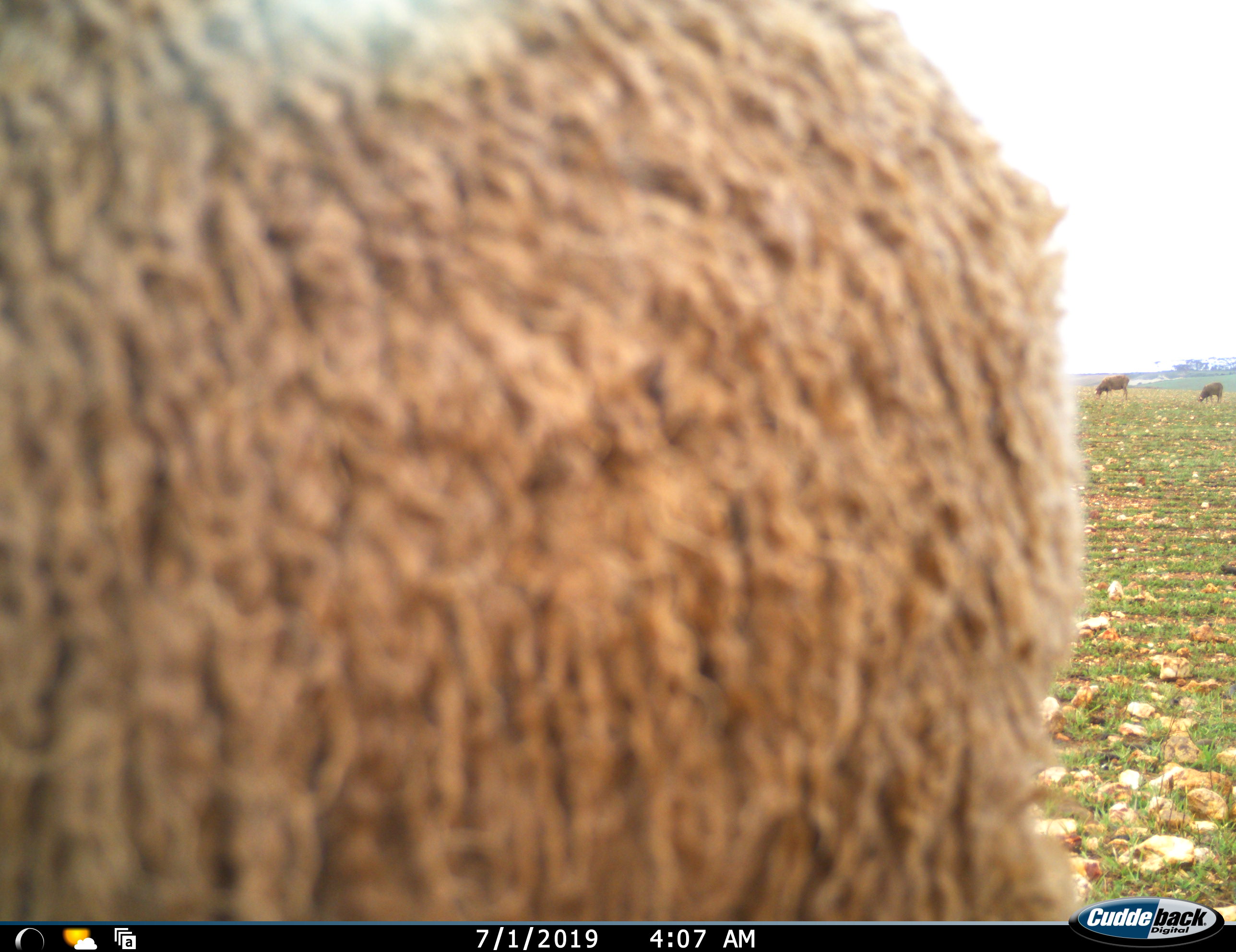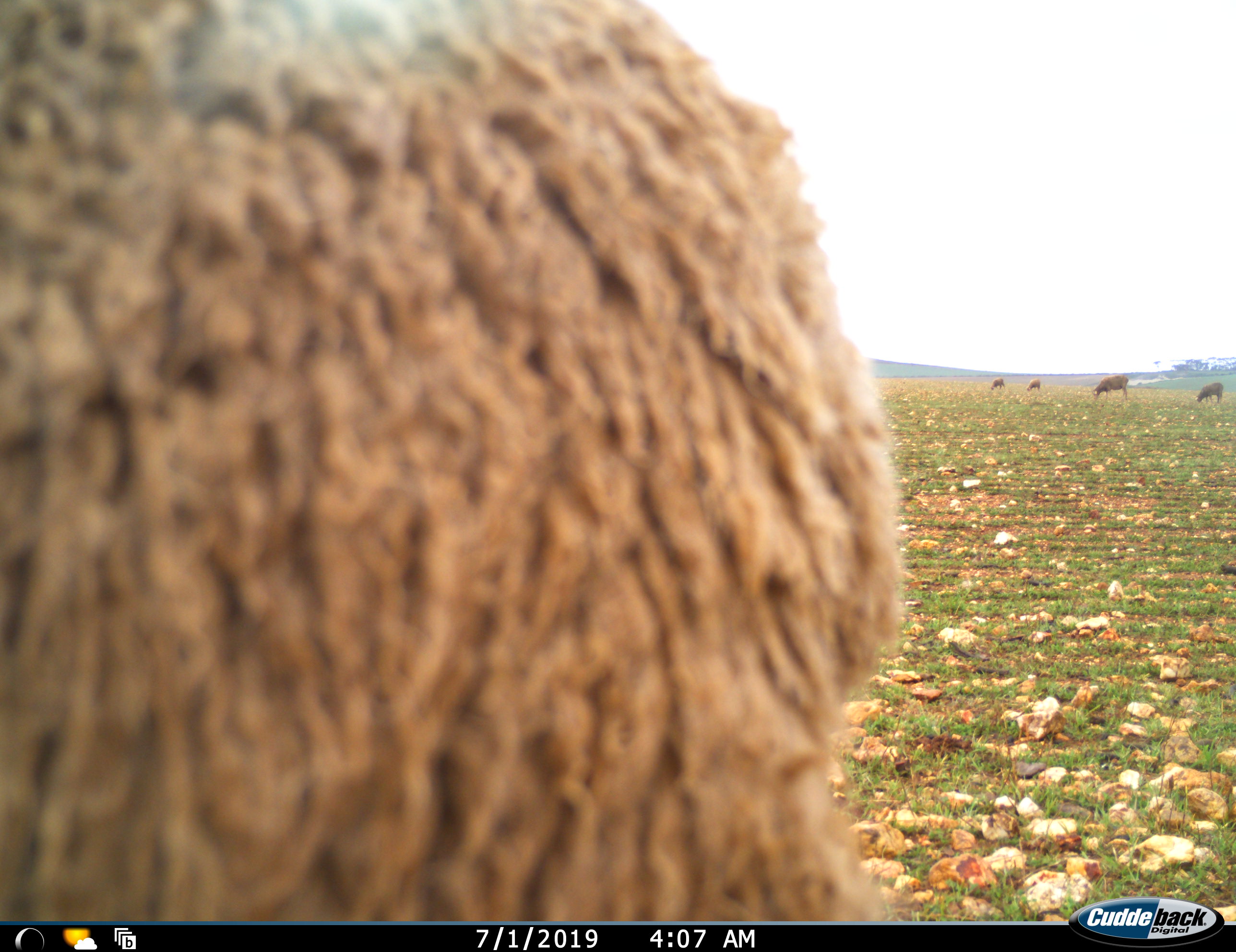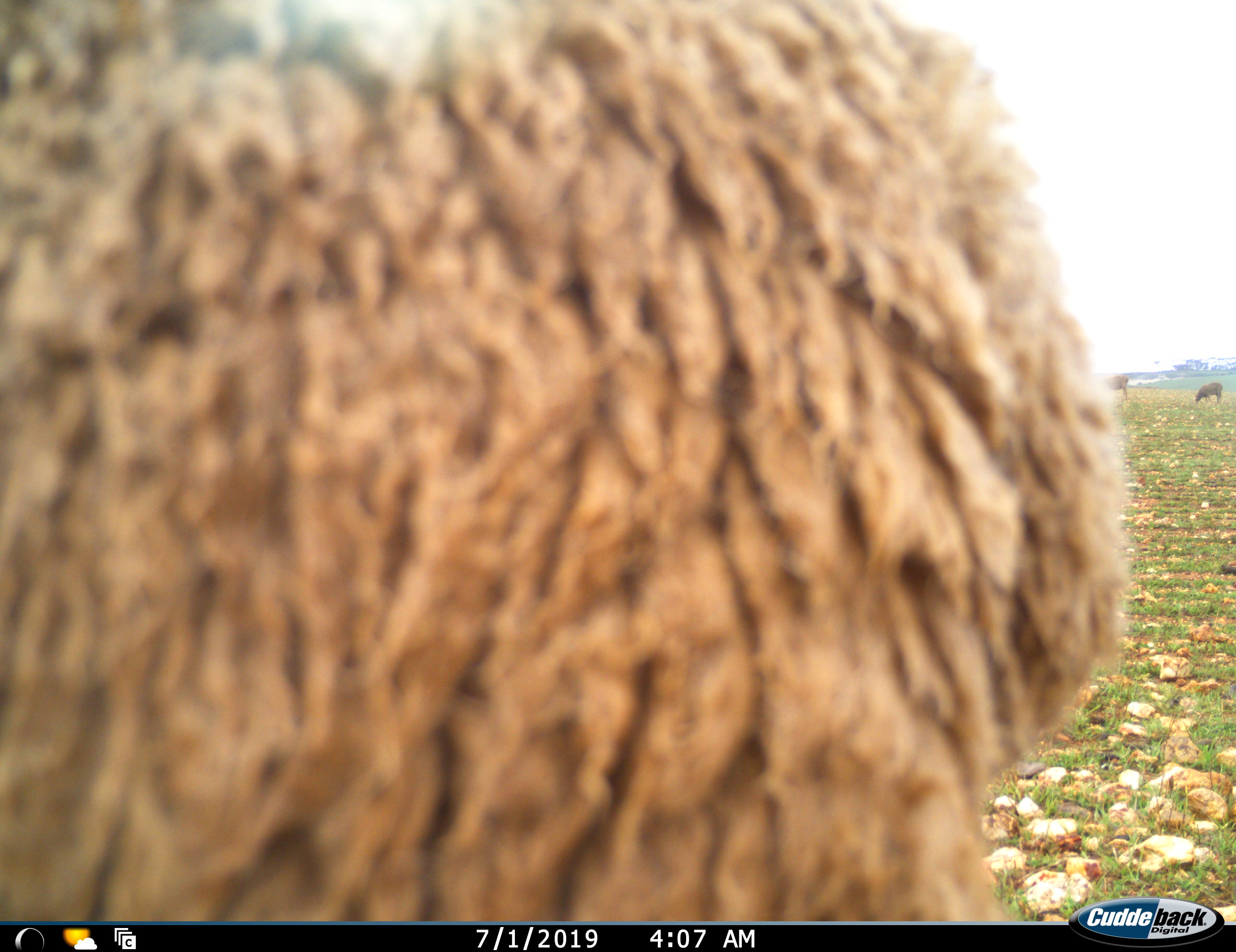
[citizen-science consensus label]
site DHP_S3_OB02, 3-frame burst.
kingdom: Animalia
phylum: Chordata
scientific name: Vertebrata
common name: domestic animal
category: domesticanimal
Domesticanimal (domestic animal) (Vertebrata), count 5. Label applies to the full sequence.